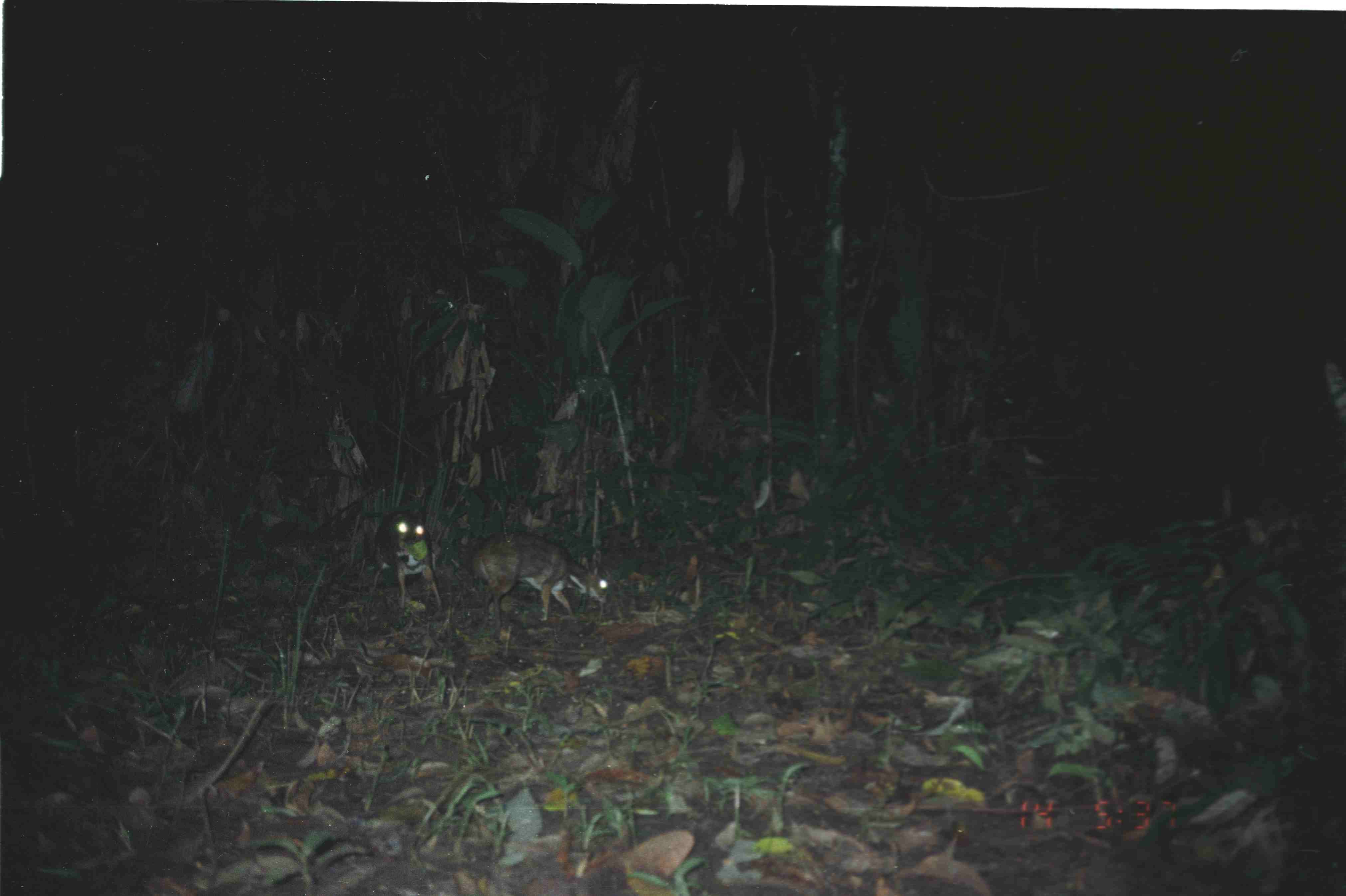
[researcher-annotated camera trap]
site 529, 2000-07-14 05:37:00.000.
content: unidentified animal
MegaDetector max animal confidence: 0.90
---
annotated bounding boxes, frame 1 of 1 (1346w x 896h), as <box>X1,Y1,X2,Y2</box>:
unknown: <box>466,533,610,626</box>; <box>372,509,442,611</box>